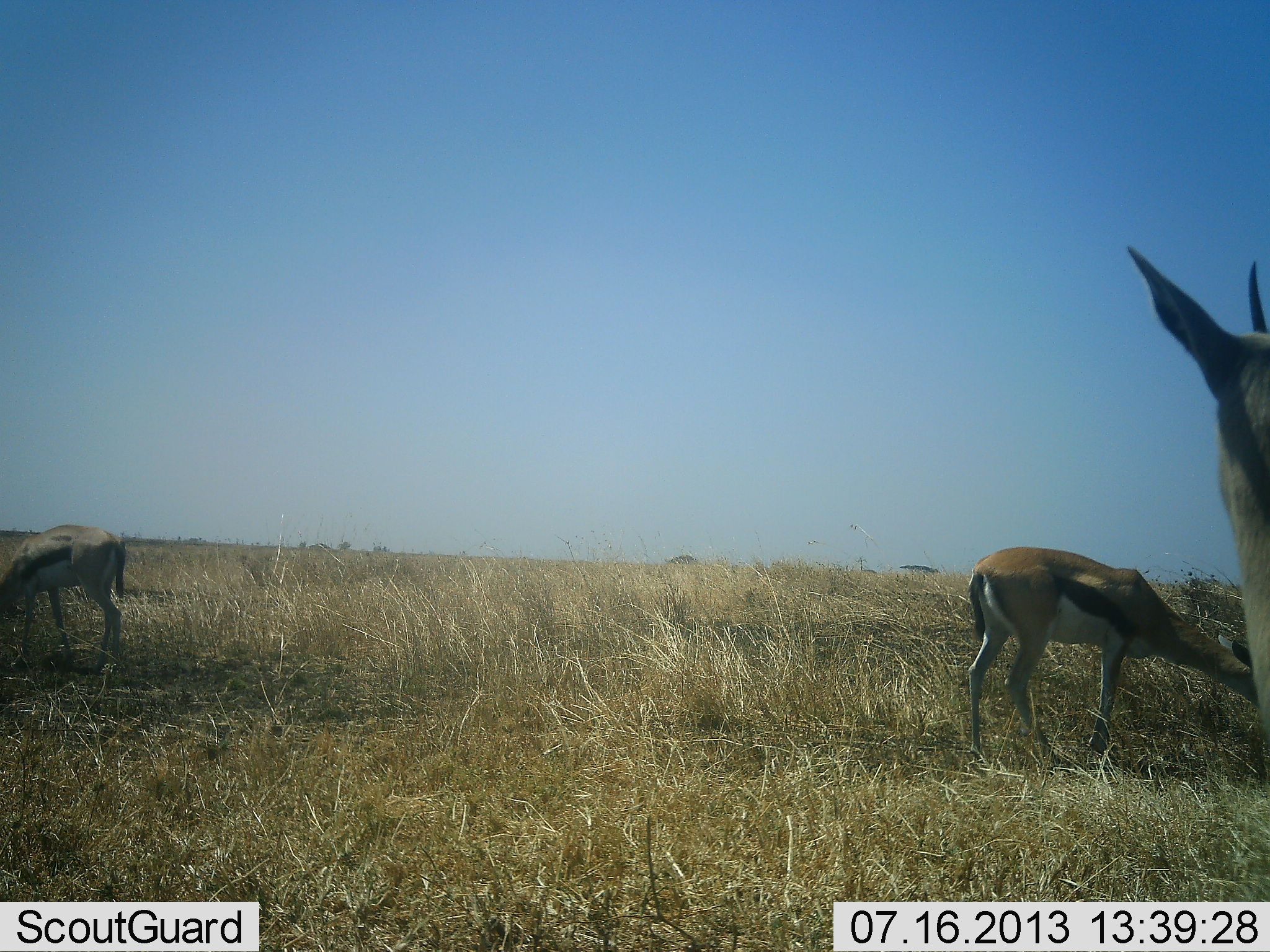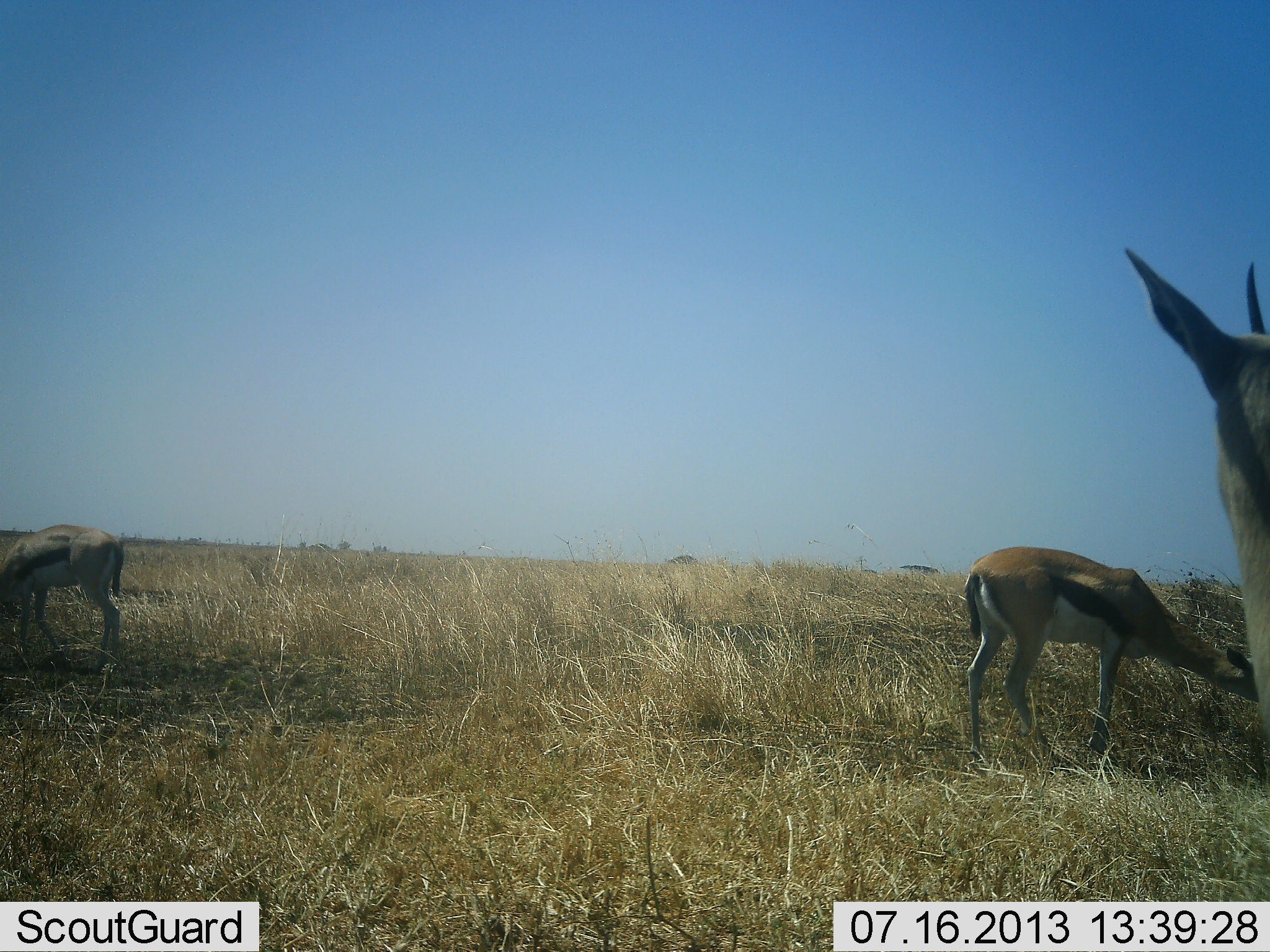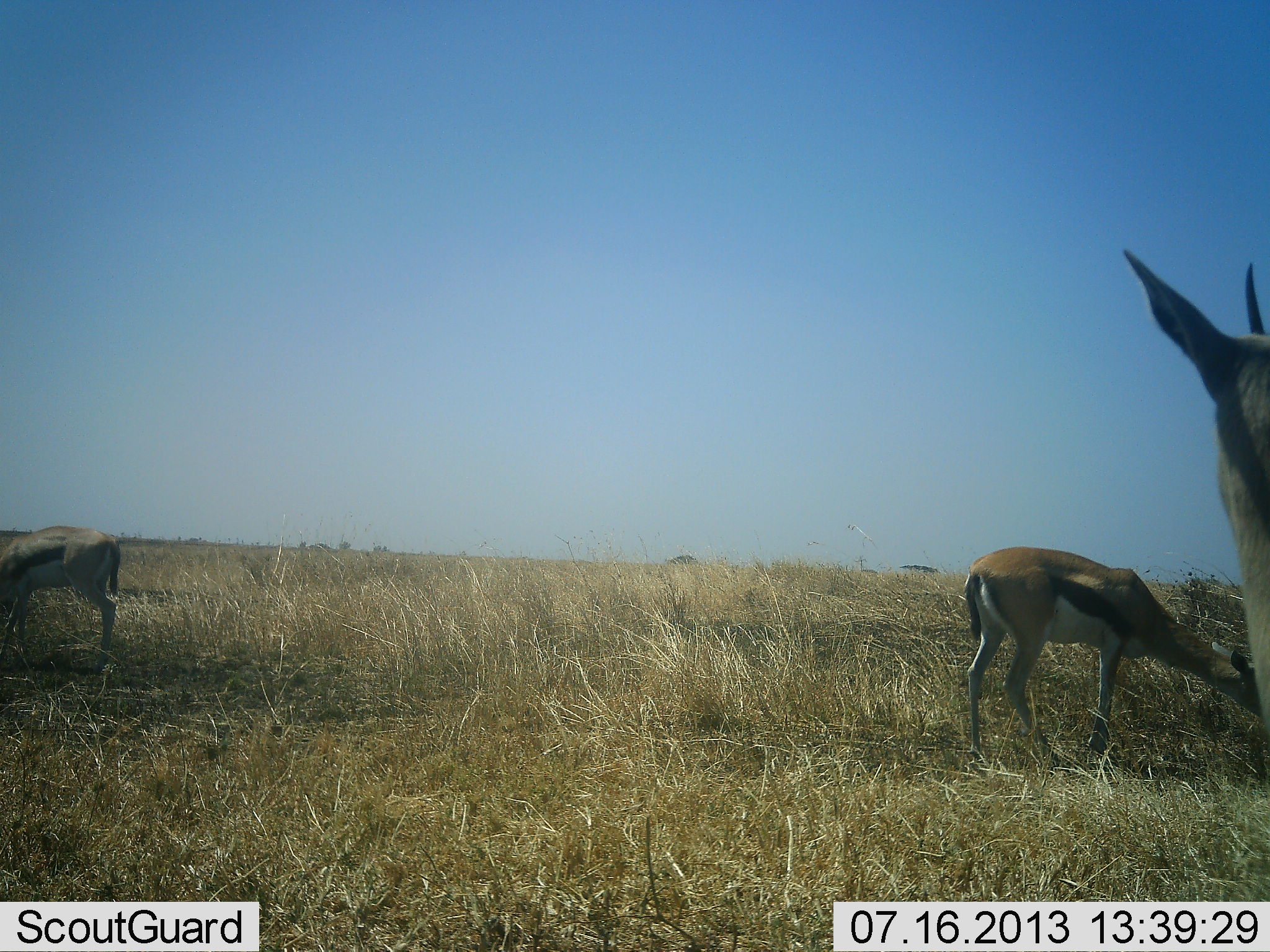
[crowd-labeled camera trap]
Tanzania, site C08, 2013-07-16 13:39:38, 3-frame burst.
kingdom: Animalia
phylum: Chordata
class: Mammalia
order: Artiodactyla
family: Bovidae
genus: Eudorcas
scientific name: Eudorcas thomsonii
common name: thomson's gazelle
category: gazellethomsons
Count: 3.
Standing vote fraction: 81%.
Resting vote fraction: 0%.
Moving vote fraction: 3%.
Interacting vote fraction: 0%.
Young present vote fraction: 0%.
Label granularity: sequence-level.